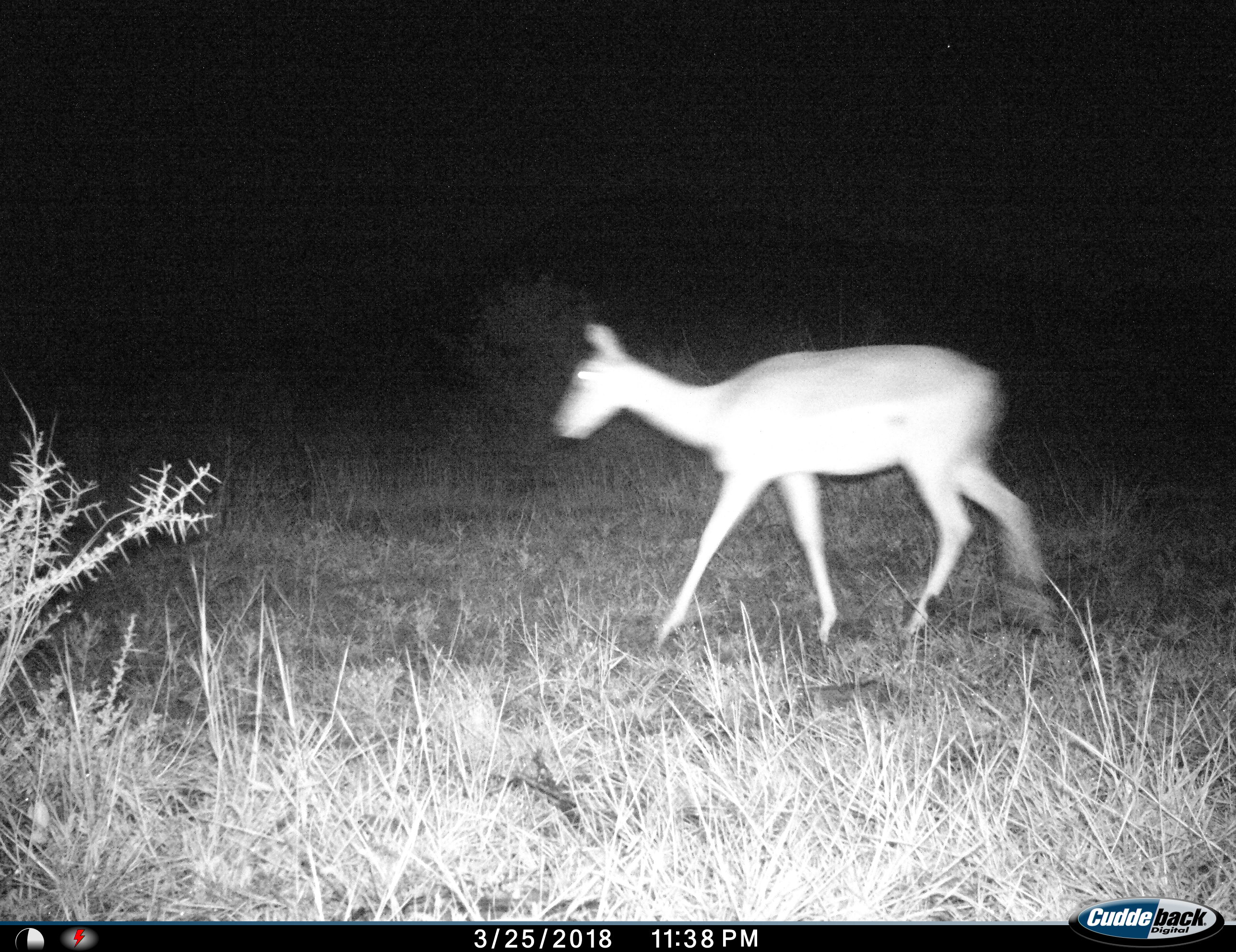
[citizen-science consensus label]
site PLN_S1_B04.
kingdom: Animalia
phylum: Chordata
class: Mammalia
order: Artiodactyla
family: Bovidae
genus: Aepyceros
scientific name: Aepyceros melampus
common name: impala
Impala (Aepyceros melampus), count 1. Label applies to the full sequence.